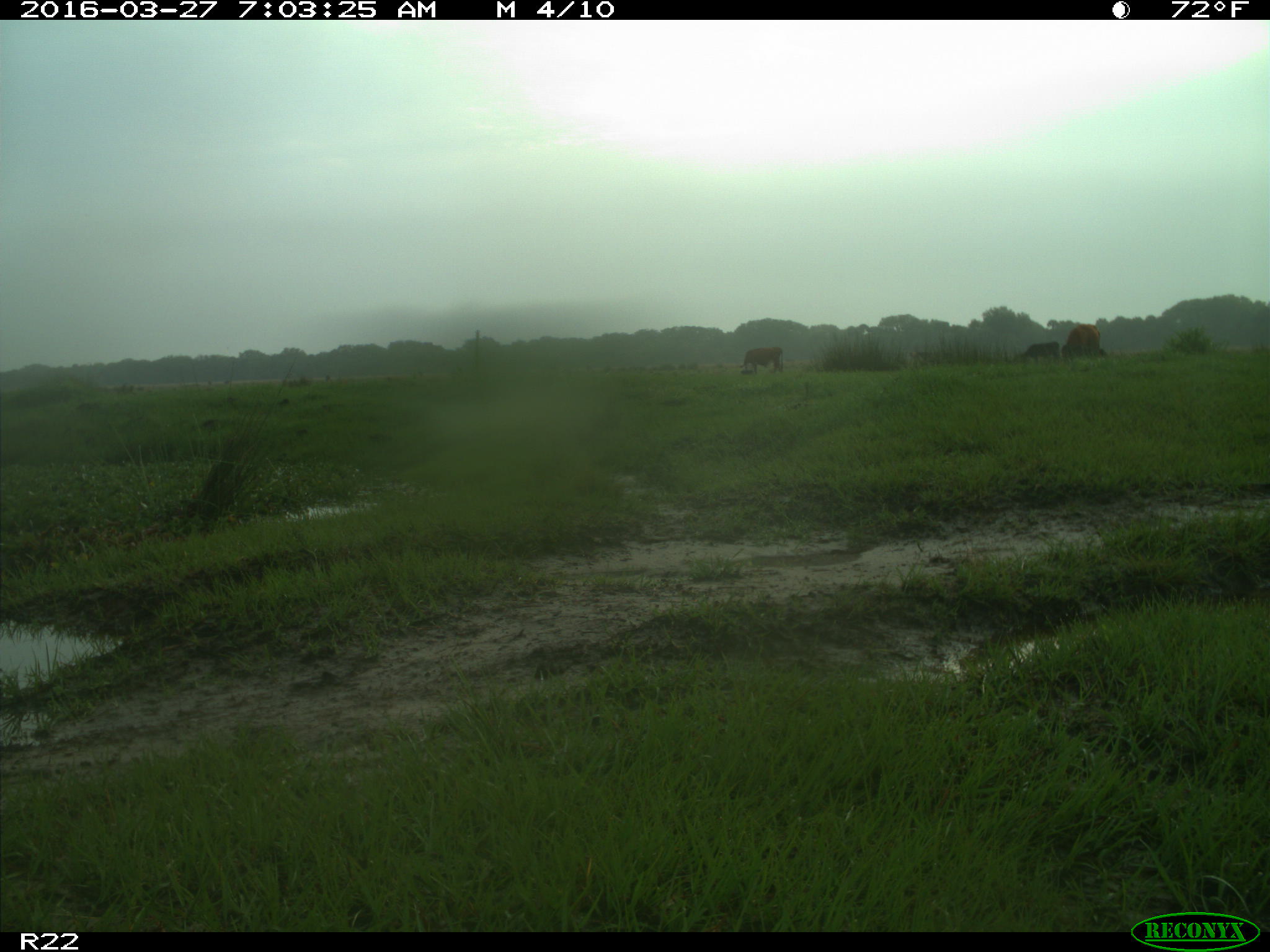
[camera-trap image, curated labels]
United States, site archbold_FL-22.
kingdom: Animalia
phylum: Chordata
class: Mammalia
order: Artiodactyla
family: Bovidae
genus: Bos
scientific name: Bos taurus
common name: domestic cow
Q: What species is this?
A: Bos taurus (domestic cow).